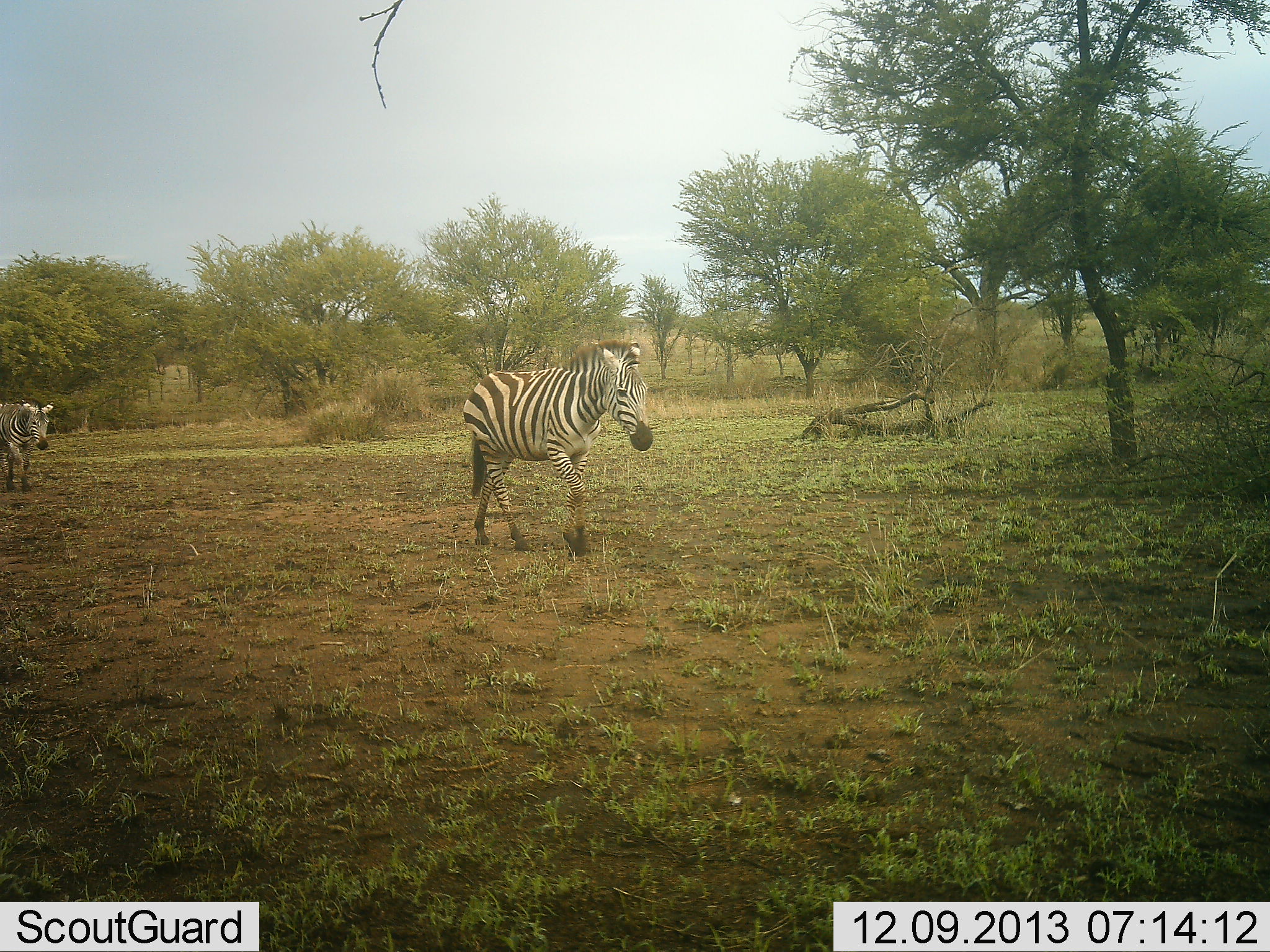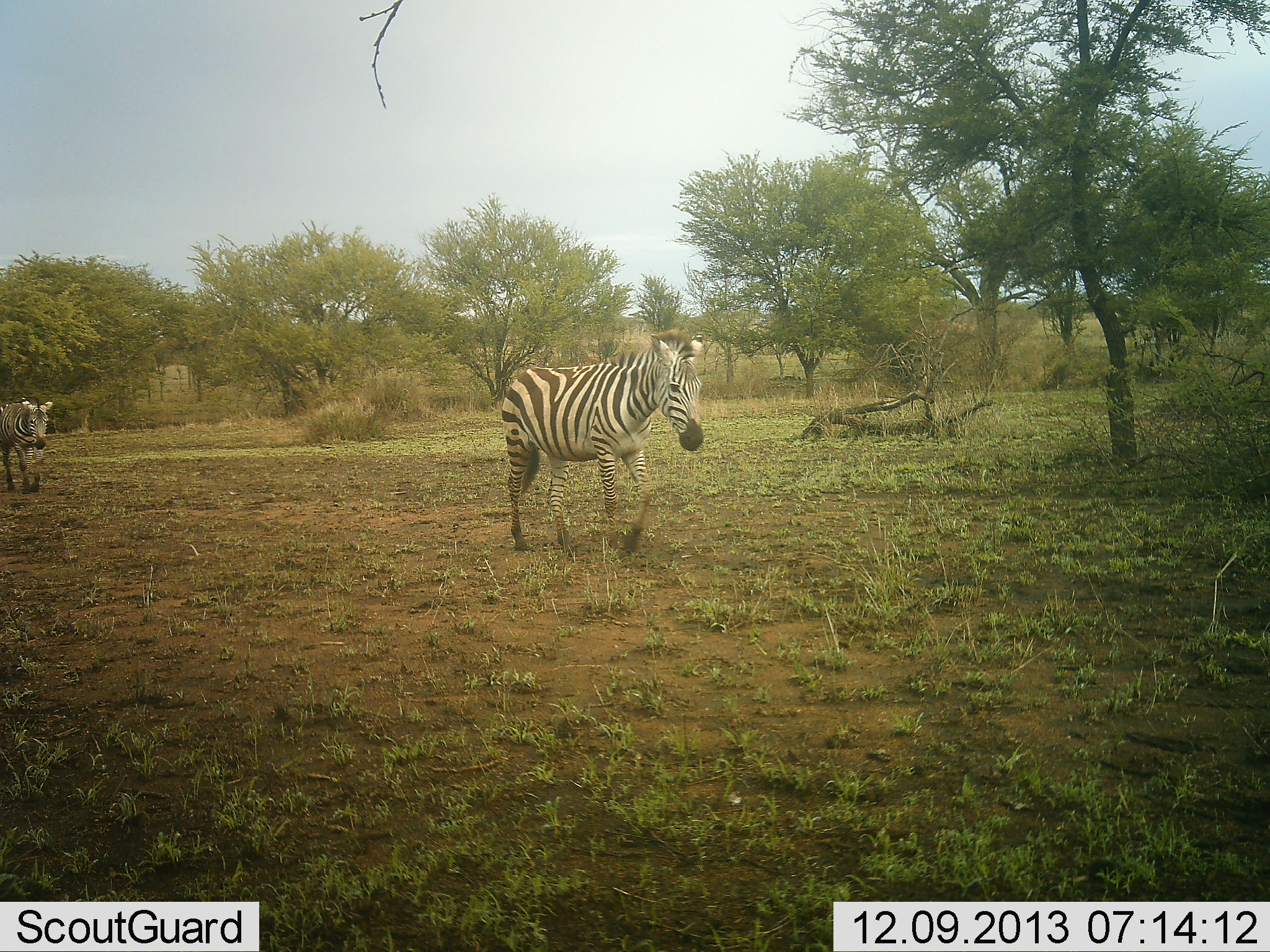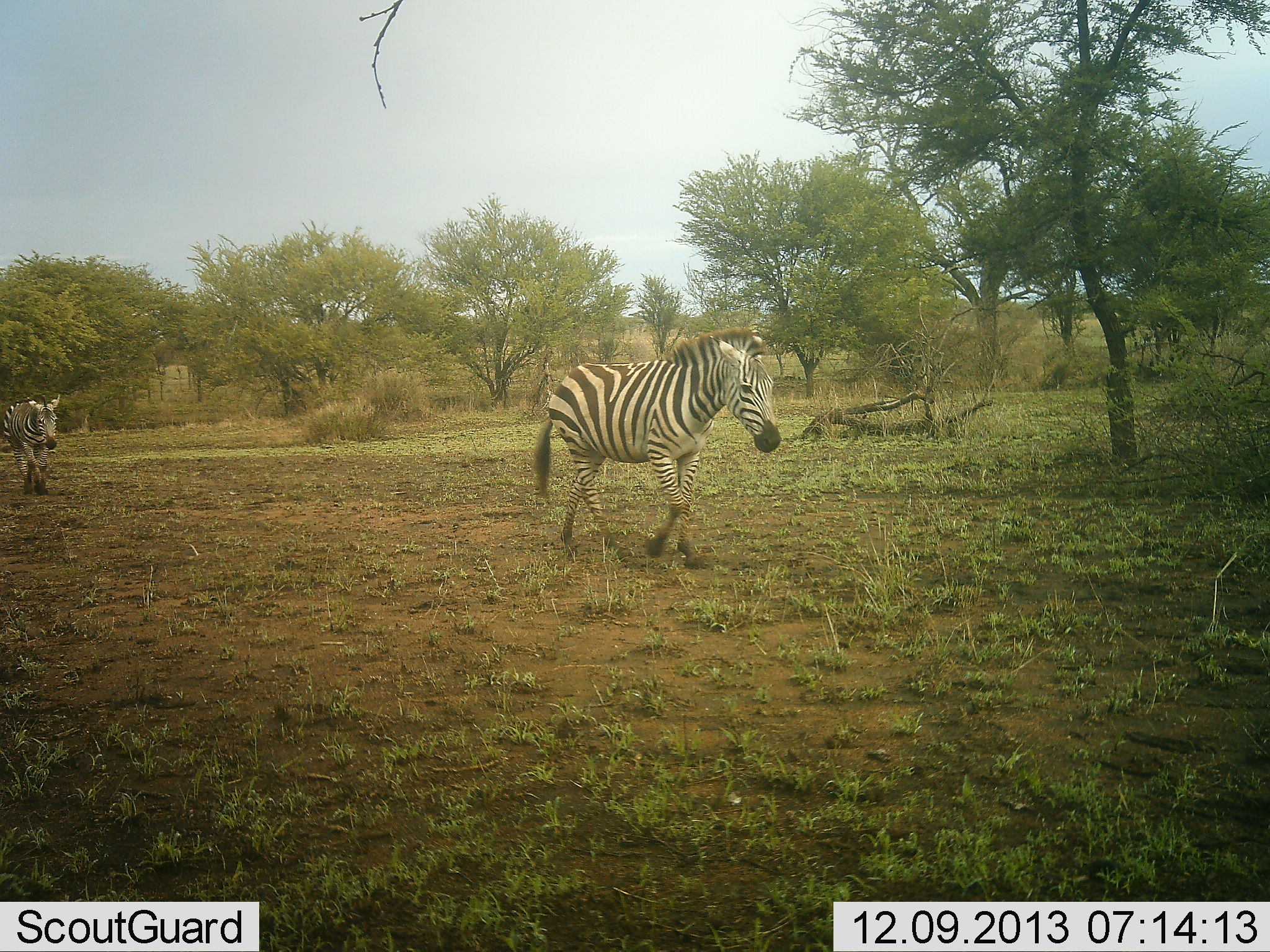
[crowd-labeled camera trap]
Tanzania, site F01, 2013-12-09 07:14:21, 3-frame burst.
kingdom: Animalia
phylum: Chordata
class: Mammalia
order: Perissodactyla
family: Equidae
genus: Equus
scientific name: Equus quagga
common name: plains zebra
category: zebra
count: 2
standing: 10%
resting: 0%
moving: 100%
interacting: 0%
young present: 0%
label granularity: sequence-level